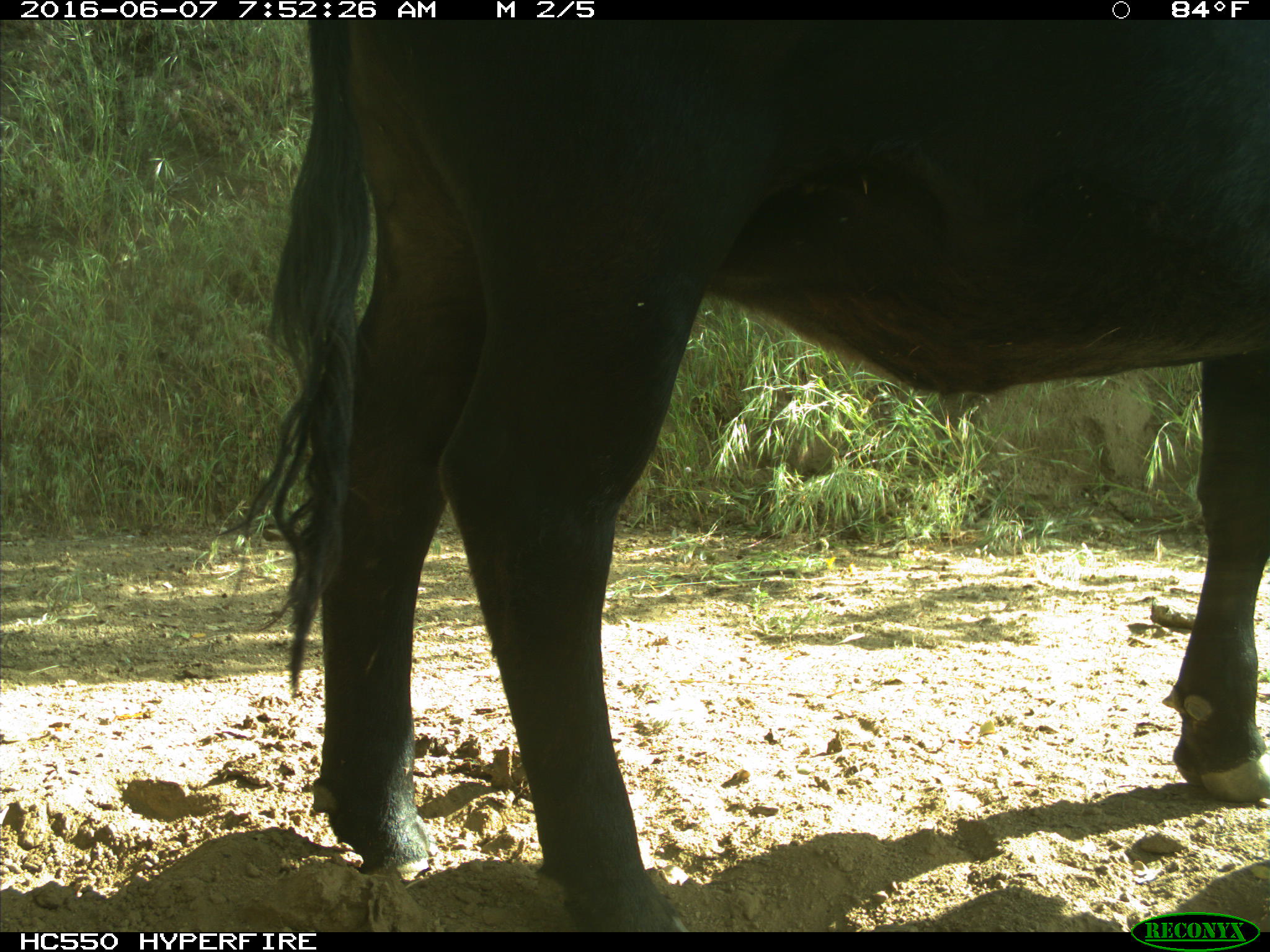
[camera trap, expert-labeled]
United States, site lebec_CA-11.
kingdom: Animalia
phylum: Chordata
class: Mammalia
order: Artiodactyla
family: Bovidae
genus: Bos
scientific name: Bos taurus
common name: domestic cow